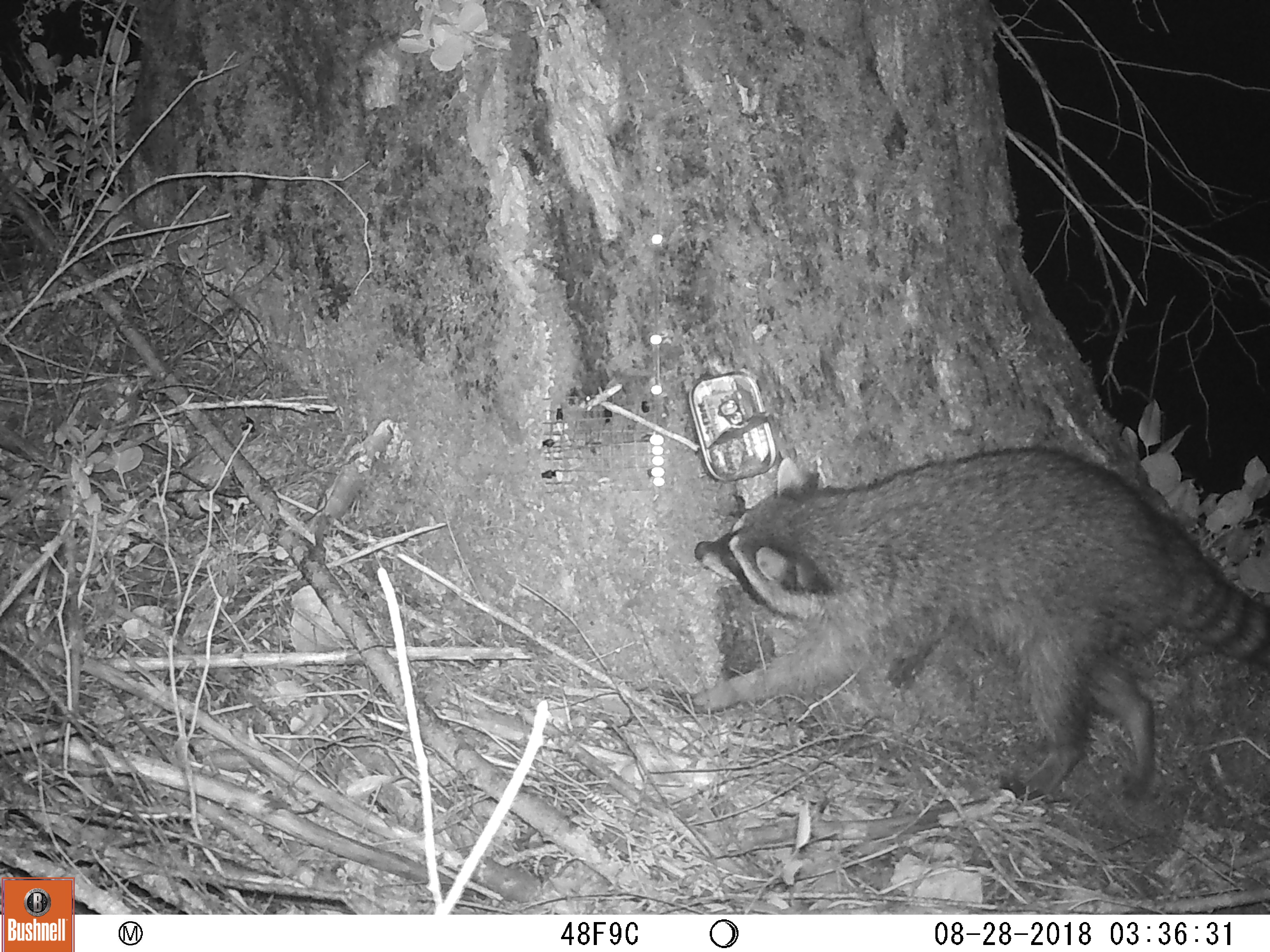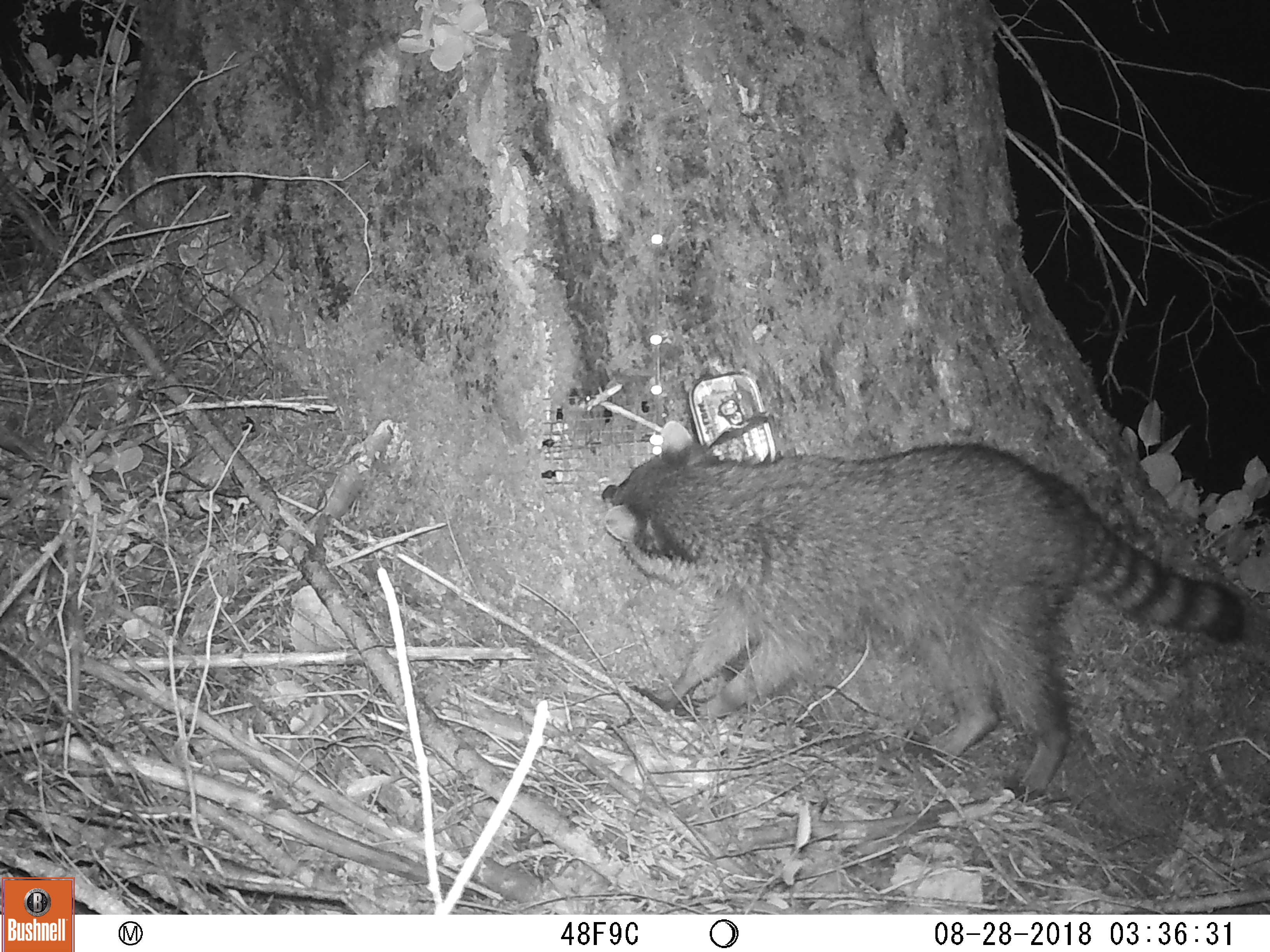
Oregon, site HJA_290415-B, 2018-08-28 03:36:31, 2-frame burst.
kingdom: Animalia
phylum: Chordata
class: Mammalia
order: Carnivora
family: Procyonidae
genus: Procyon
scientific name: Procyon lotor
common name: northern raccoon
Northern raccoon (Procyon lotor).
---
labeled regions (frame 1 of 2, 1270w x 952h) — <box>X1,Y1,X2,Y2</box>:
northern raccoon: <box>641,422,1263,831</box>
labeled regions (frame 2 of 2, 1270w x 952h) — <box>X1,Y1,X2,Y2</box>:
northern raccoon: <box>535,400,1263,826</box>